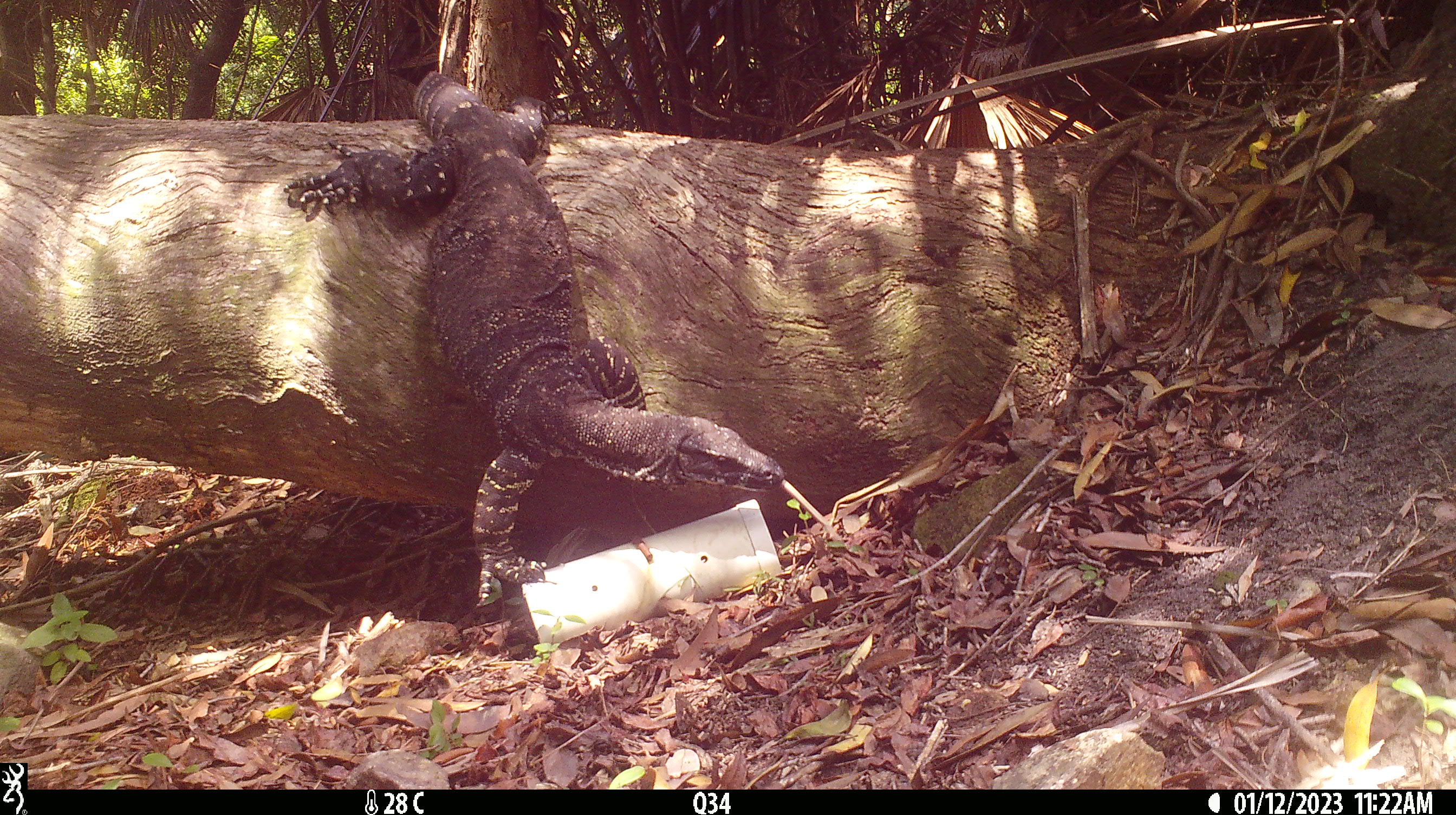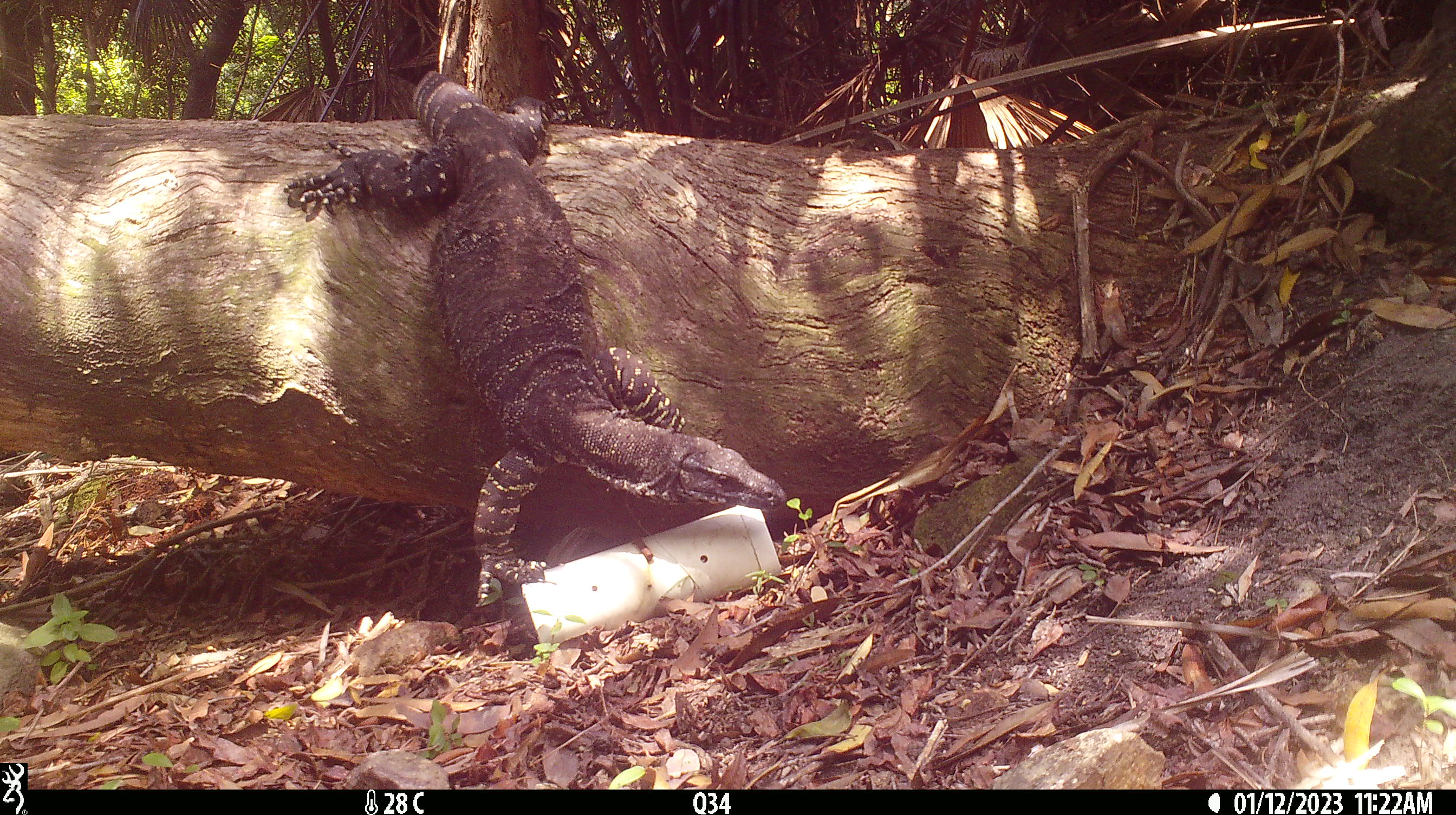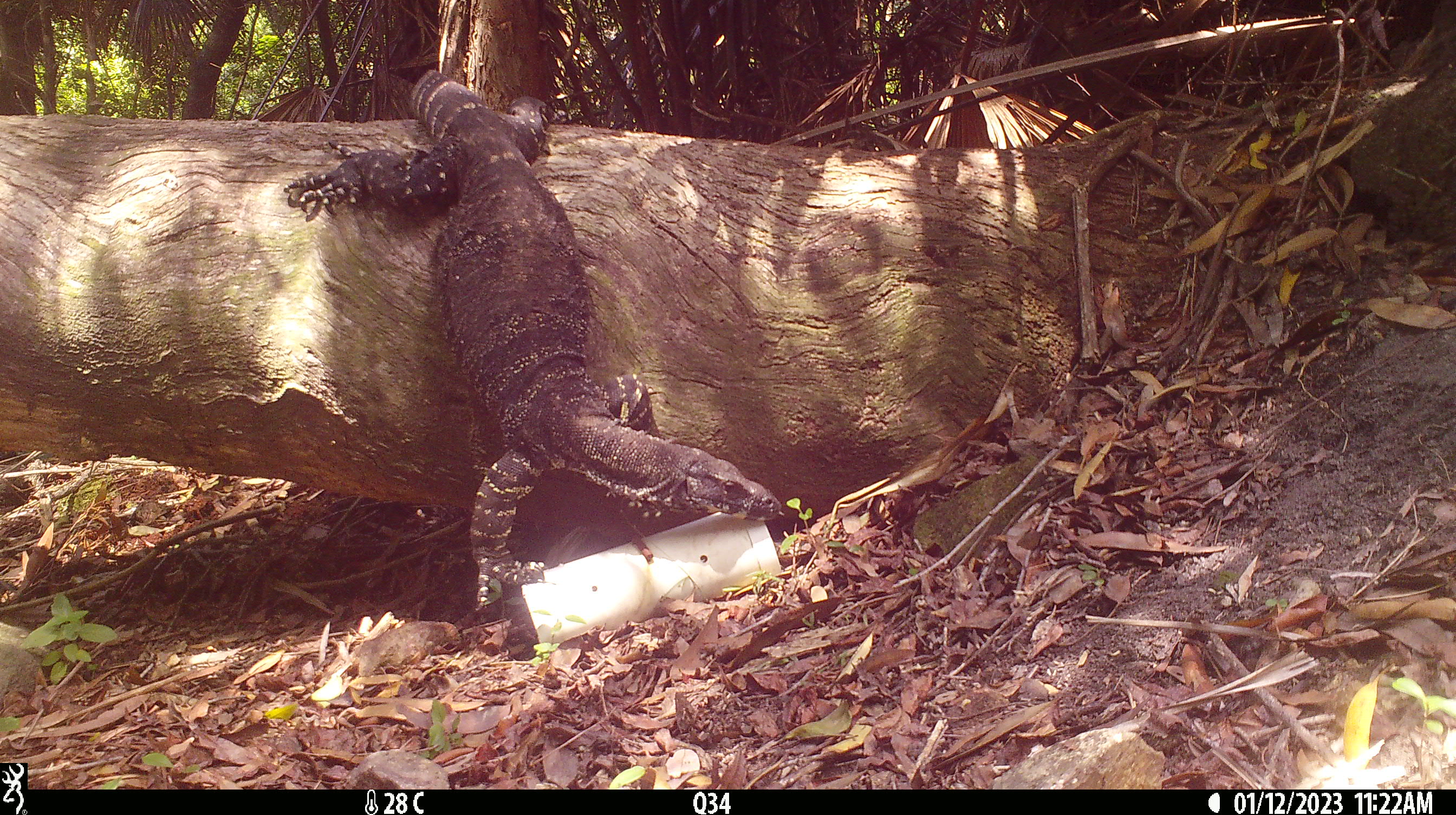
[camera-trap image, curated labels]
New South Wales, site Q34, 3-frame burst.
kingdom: Animalia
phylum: Chordata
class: Reptilia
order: Squamata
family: Varanidae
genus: Varanus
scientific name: Varanus varius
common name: lace monitor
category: goanna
Goanna (lace monitor) (Varanus varius).